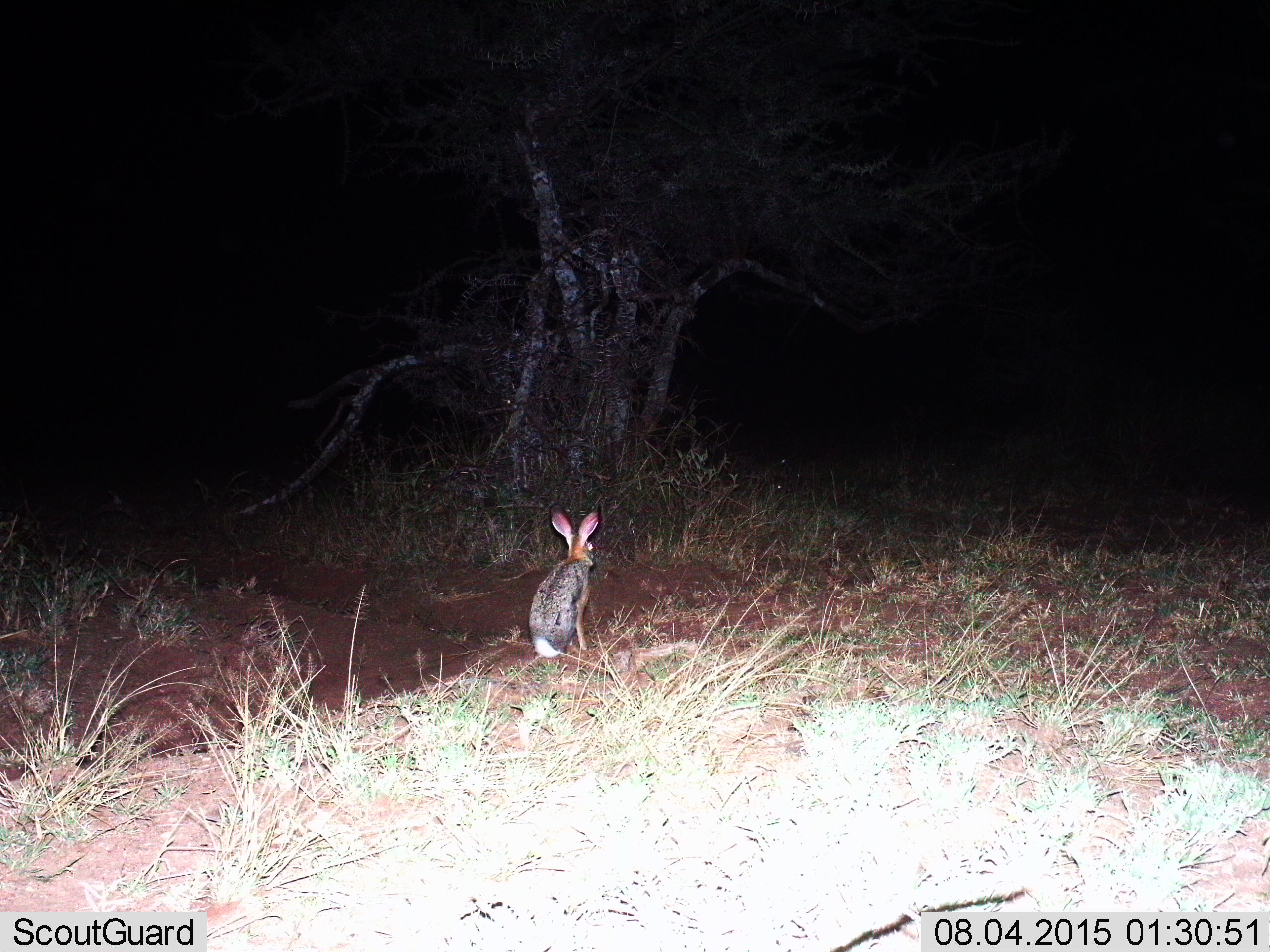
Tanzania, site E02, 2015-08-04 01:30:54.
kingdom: Animalia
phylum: Chordata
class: Mammalia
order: Lagomorpha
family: Leporidae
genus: Lepus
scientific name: Lepus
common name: hare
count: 1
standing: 40%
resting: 53%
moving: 7%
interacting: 0%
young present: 0%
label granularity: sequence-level